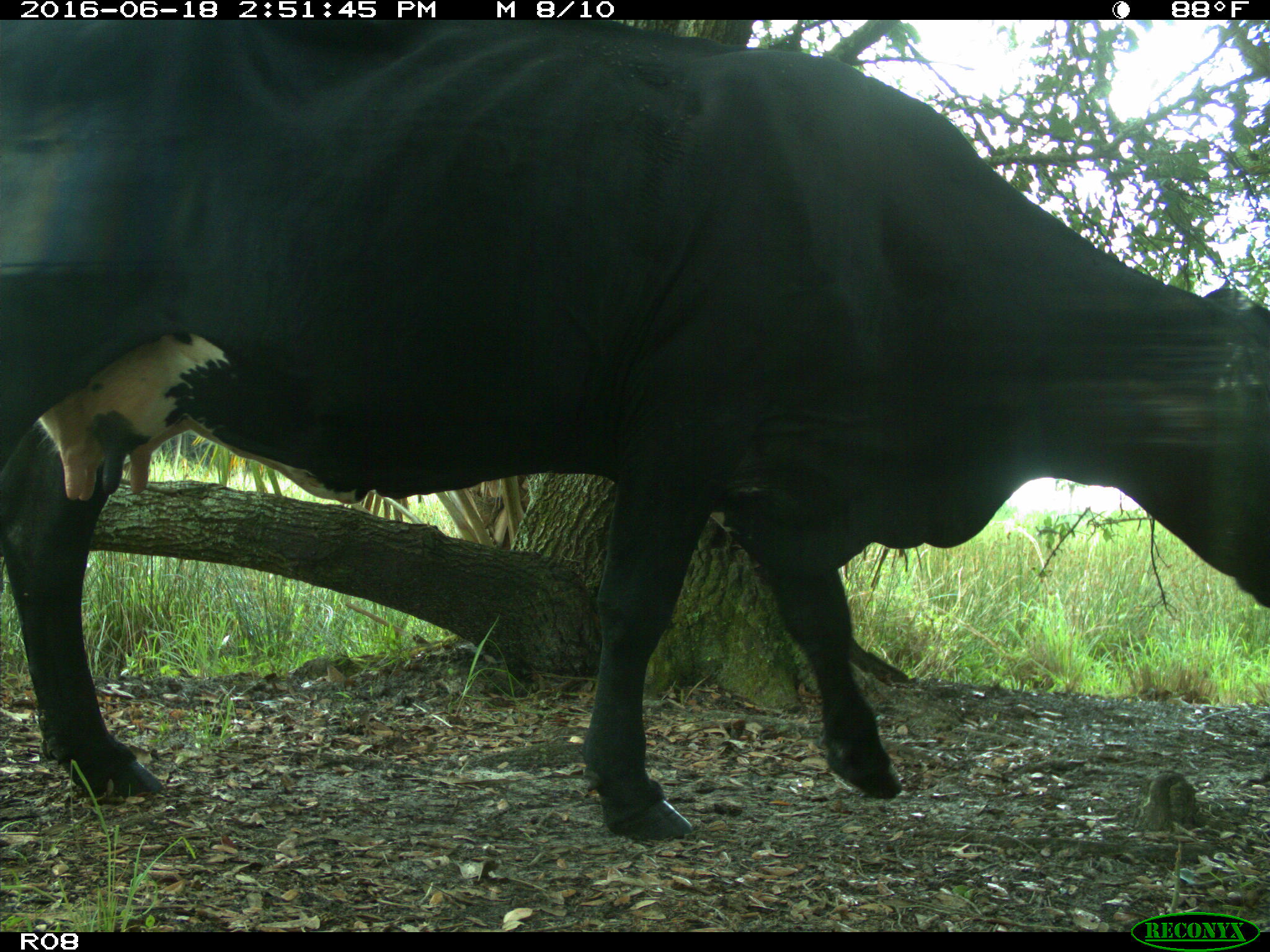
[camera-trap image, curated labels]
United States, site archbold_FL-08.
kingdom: Animalia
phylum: Chordata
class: Mammalia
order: Artiodactyla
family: Bovidae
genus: Bos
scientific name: Bos taurus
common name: domestic cow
Bos taurus (domestic cow).